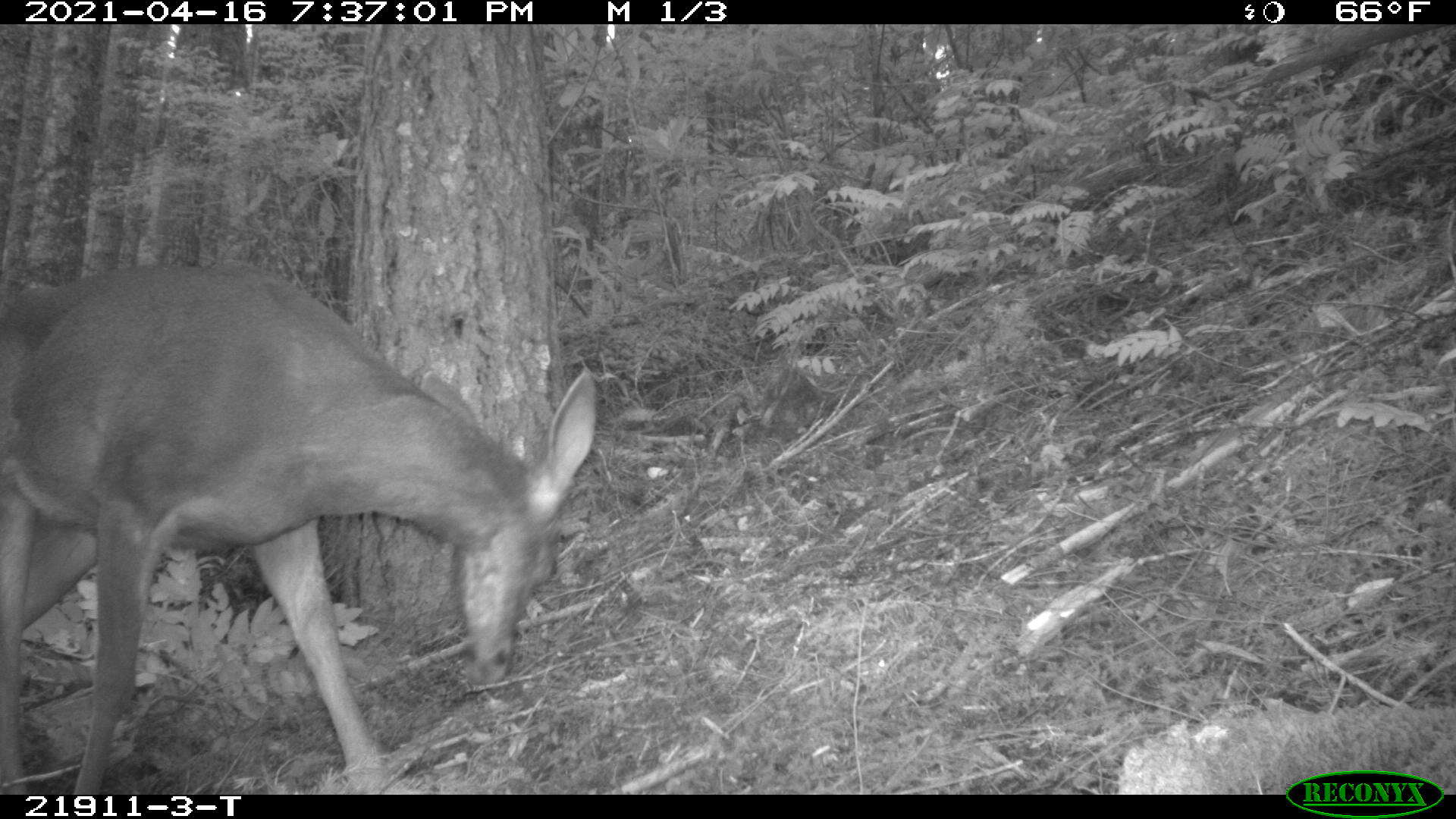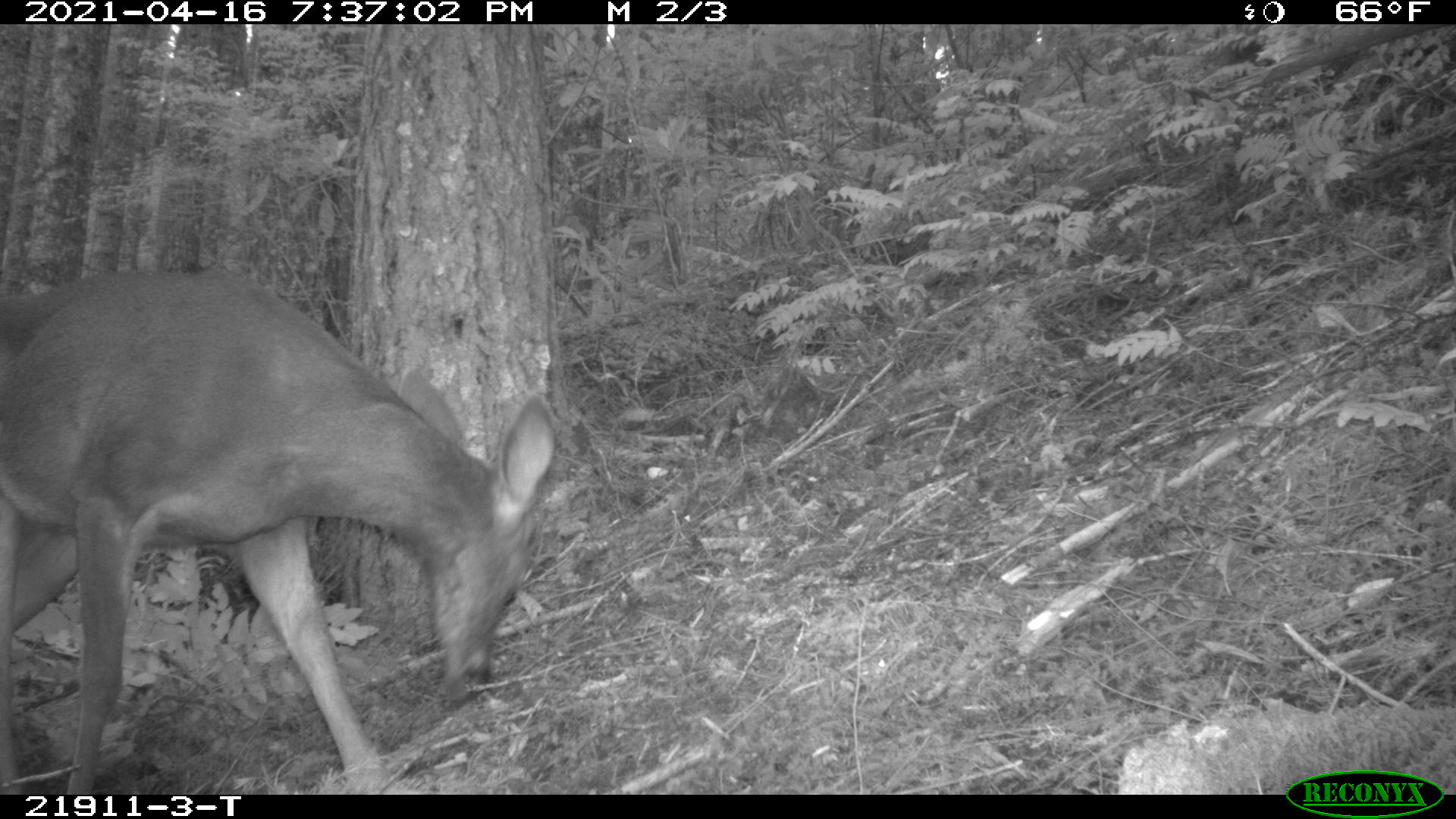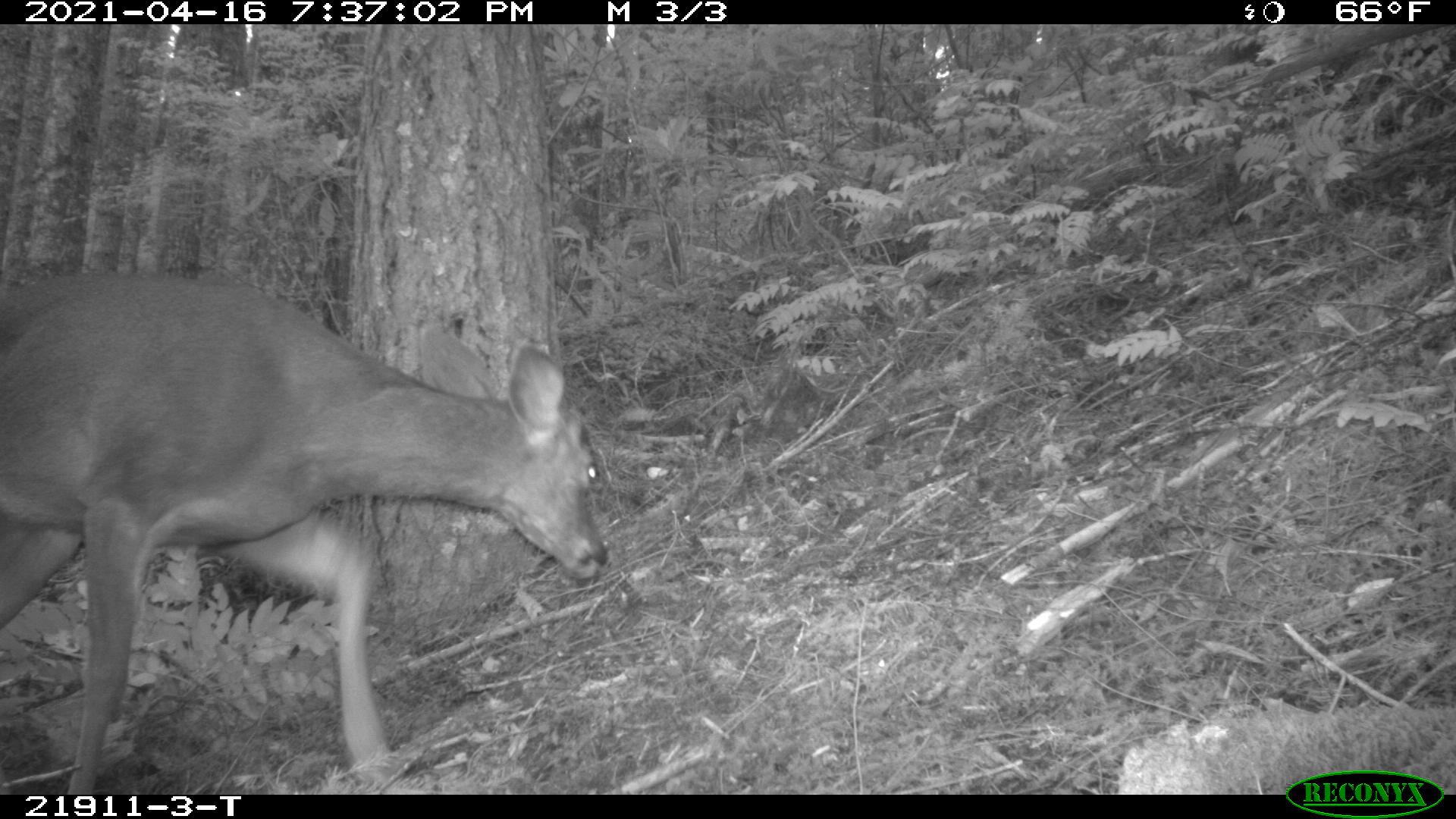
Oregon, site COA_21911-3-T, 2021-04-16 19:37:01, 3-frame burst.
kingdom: Animalia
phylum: Chordata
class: Mammalia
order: Artiodactyla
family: Cervidae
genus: Odocoileus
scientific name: Odocoileus hemionus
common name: black-tailed deer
Black-tailed deer (Odocoileus hemionus).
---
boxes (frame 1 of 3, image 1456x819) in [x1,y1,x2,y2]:
black-tailed deer: [2,263,604,788]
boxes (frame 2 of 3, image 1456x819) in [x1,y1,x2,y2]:
black-tailed deer: [2,270,559,781]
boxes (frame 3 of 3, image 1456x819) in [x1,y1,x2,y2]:
black-tailed deer: [1,267,617,780]